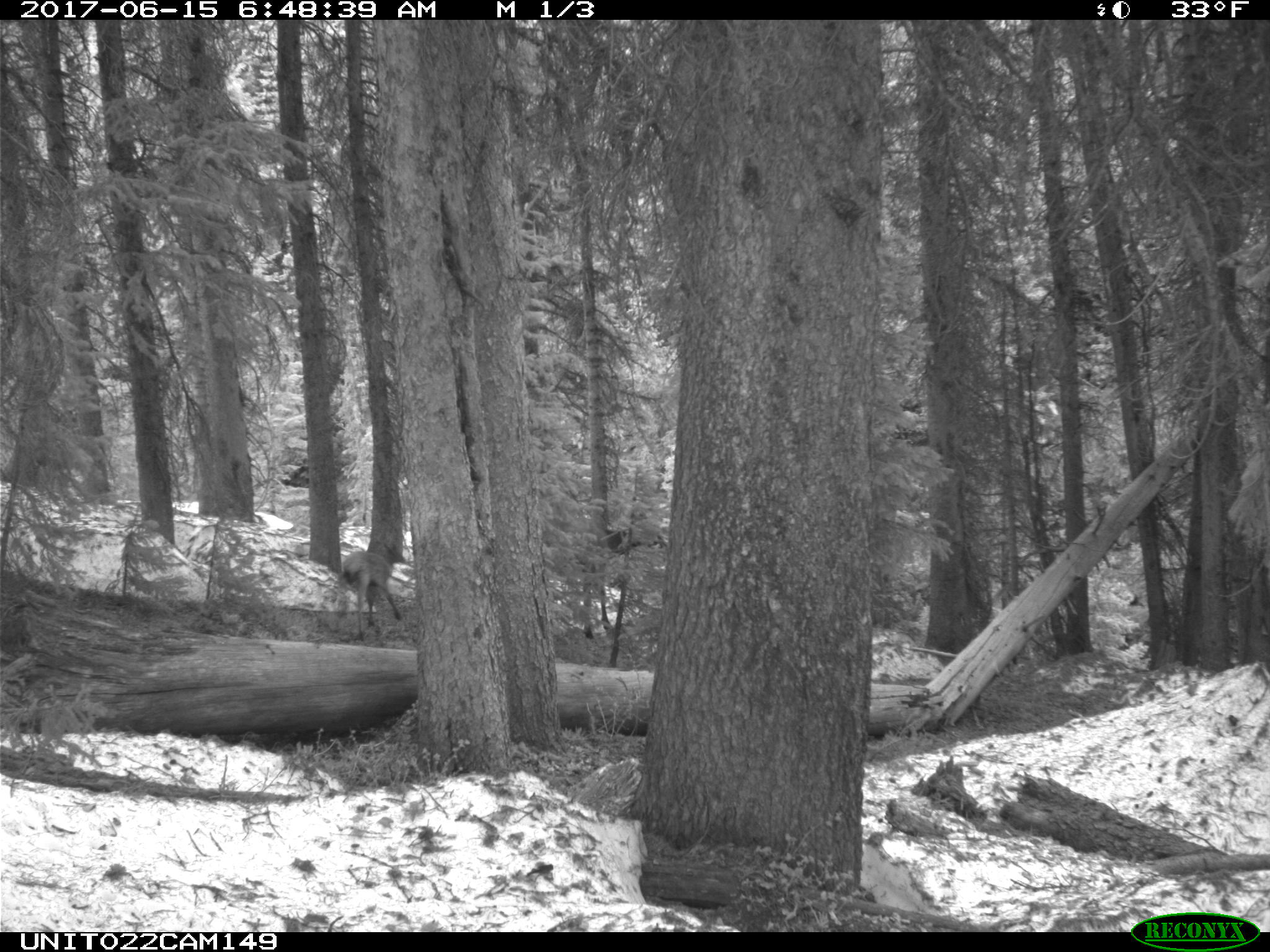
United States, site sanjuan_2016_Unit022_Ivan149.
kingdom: Animalia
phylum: Chordata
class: Mammalia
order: Artiodactyla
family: Cervidae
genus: Cervus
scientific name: Cervus elaphus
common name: red deer